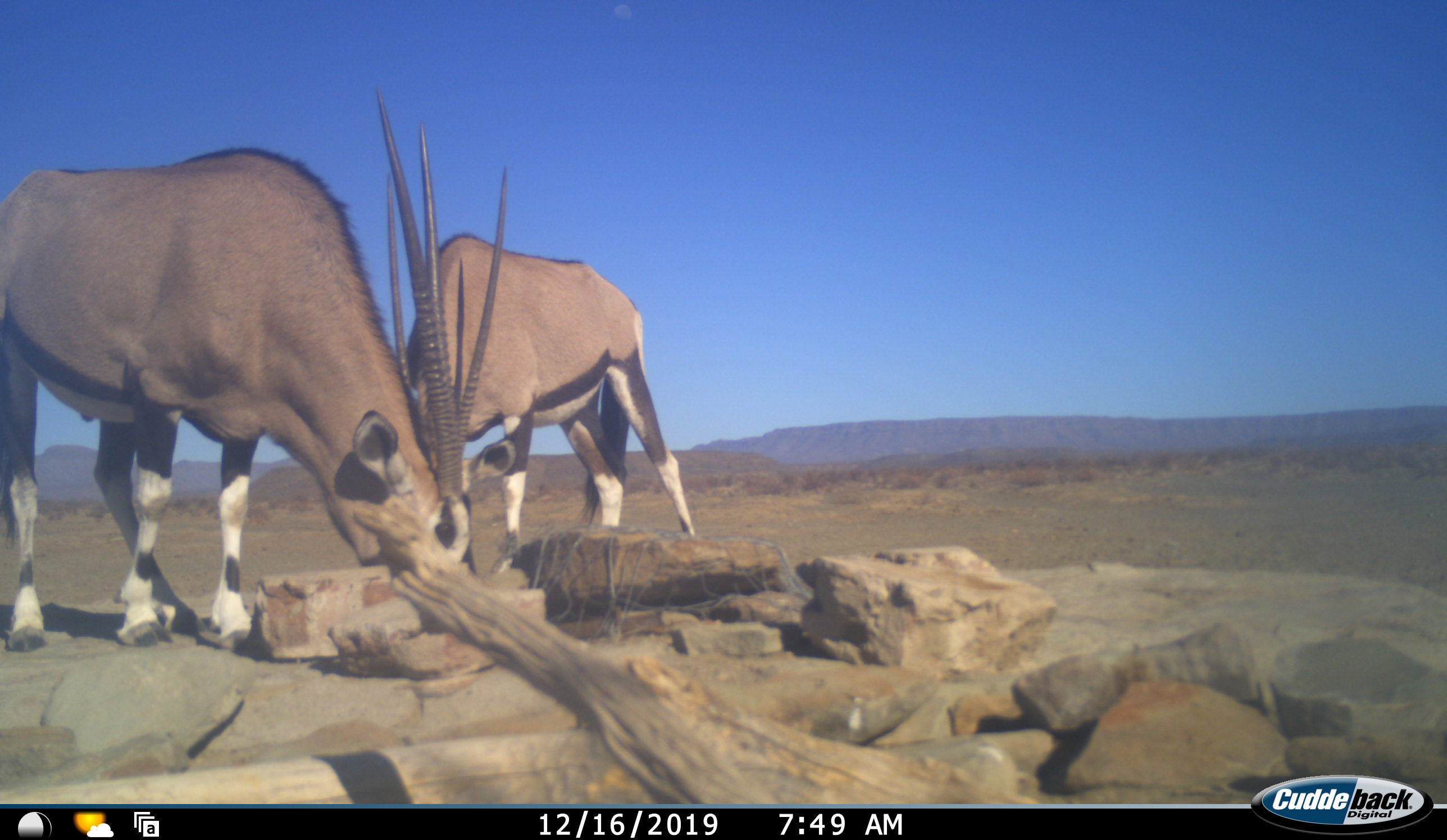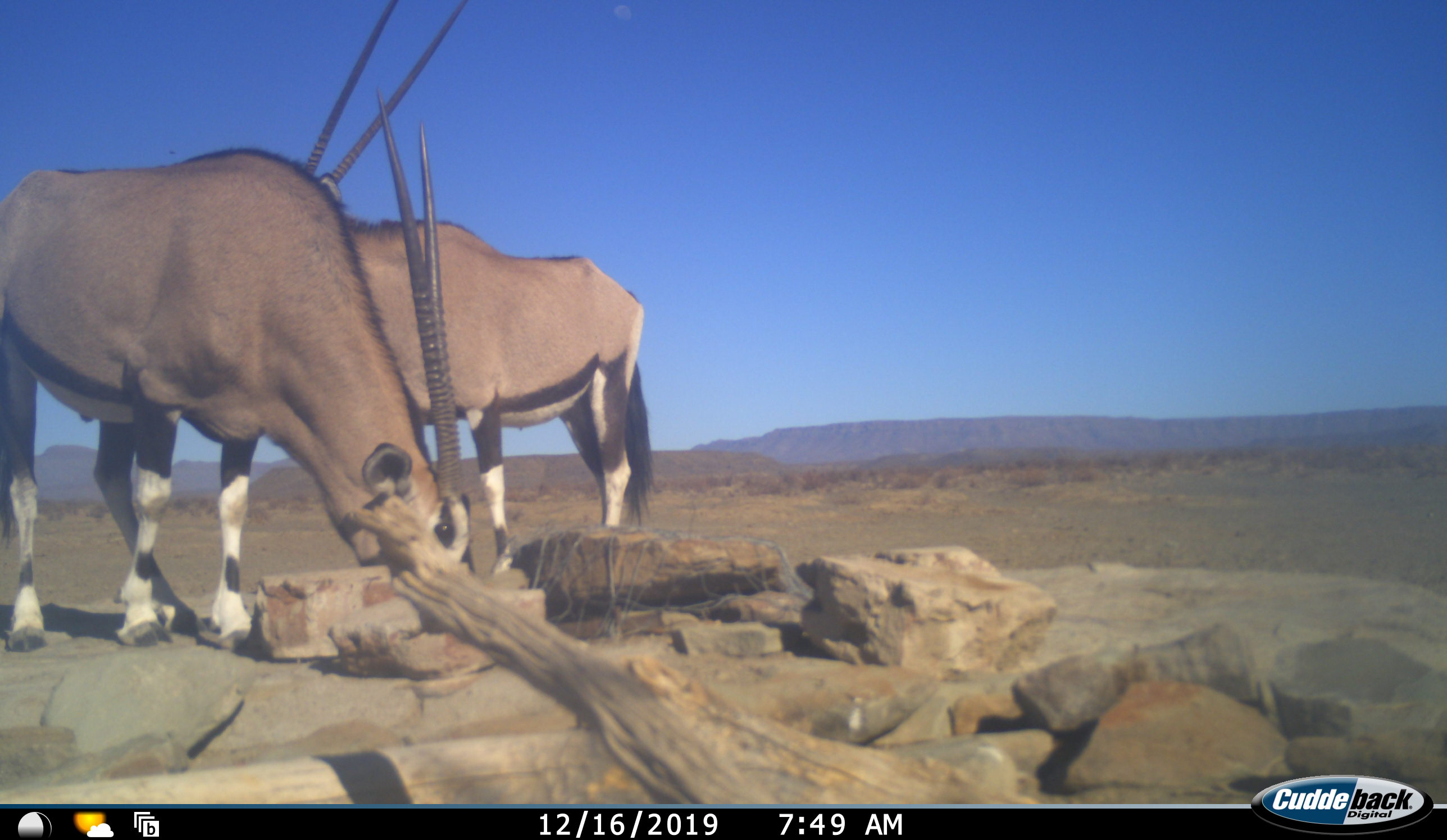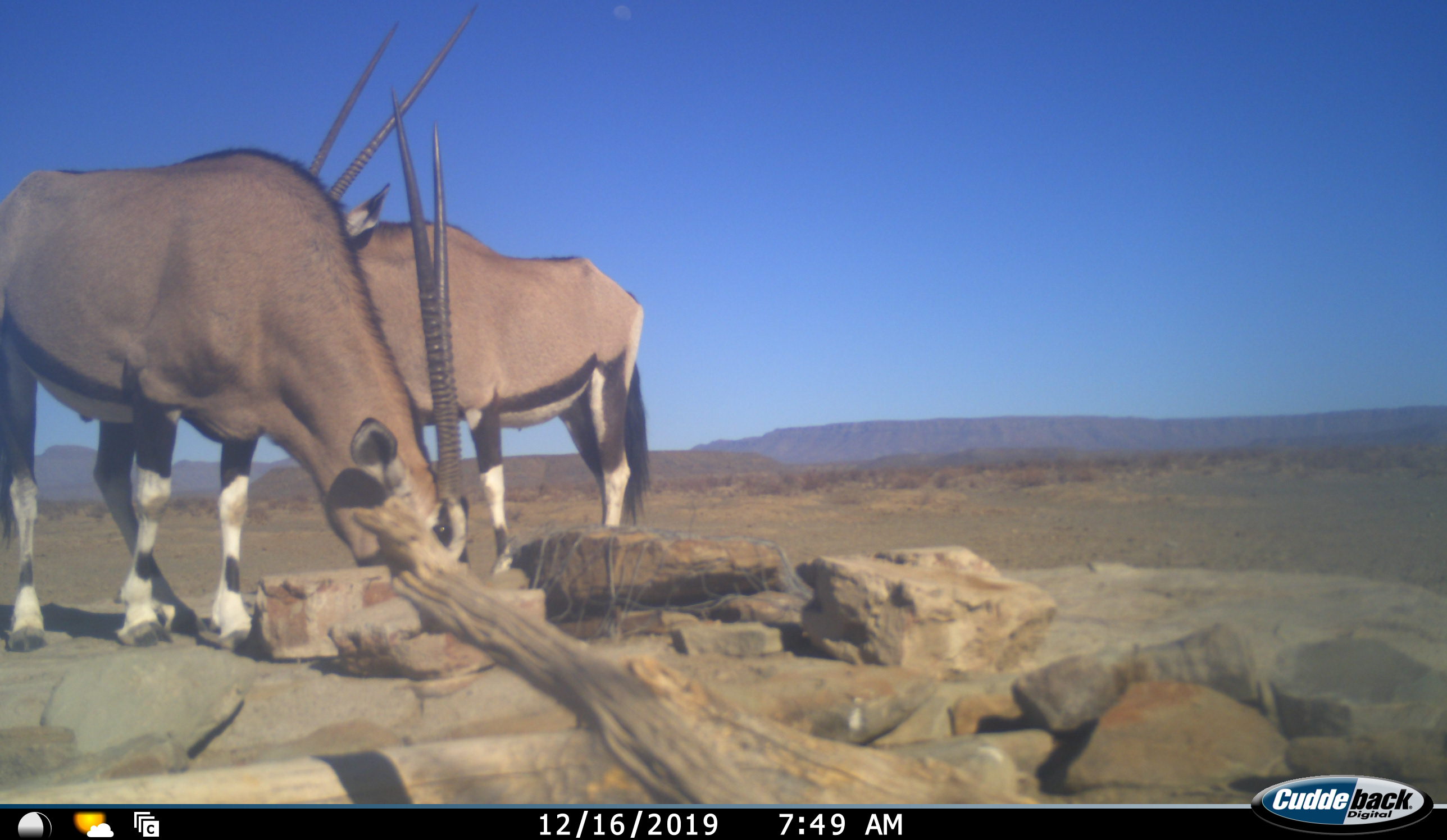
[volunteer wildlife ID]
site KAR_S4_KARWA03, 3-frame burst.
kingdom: Animalia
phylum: Chordata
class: Mammalia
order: Artiodactyla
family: Bovidae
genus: Oryx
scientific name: Oryx gazella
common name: gemsbok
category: oryx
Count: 2.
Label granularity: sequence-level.